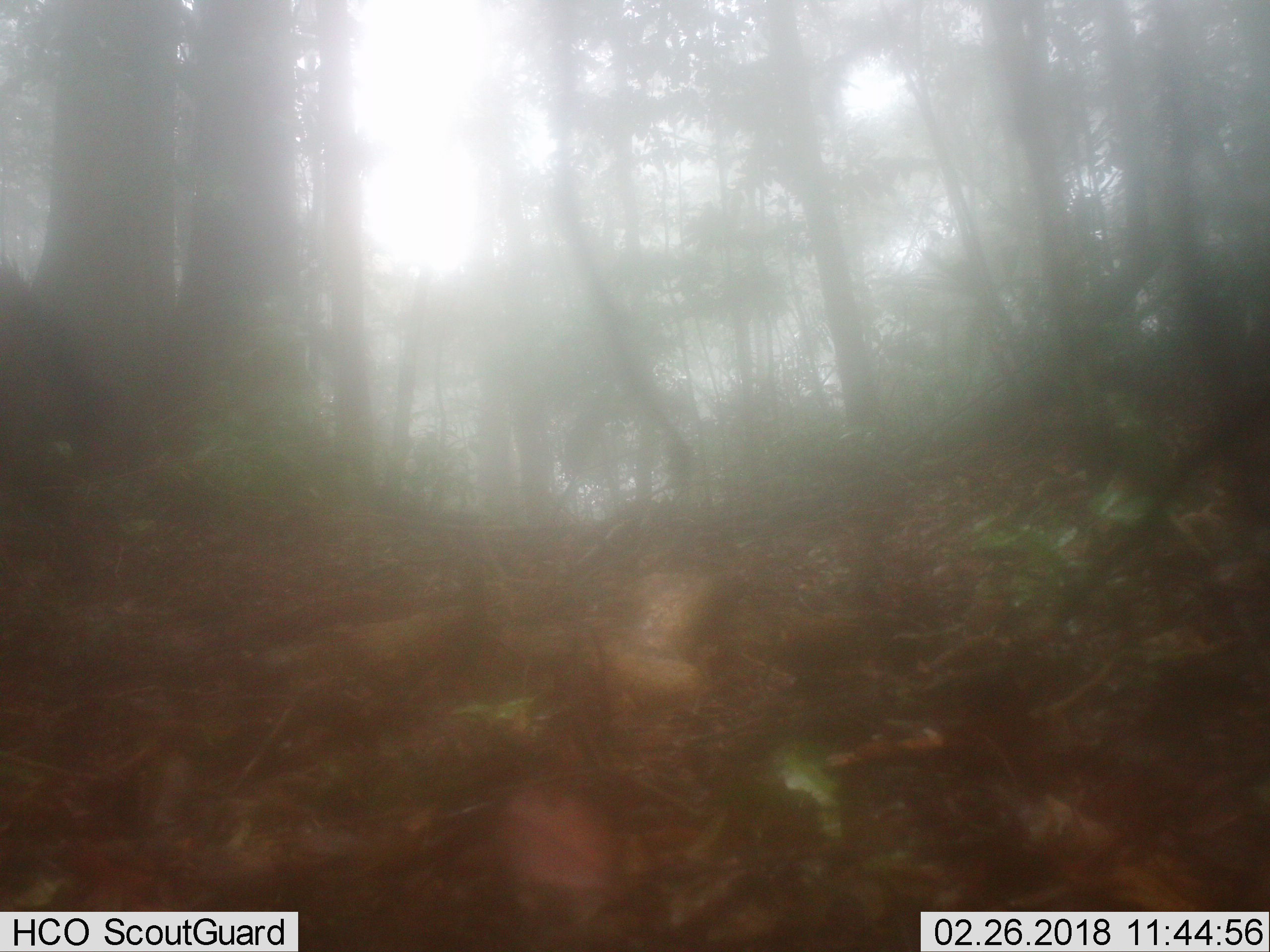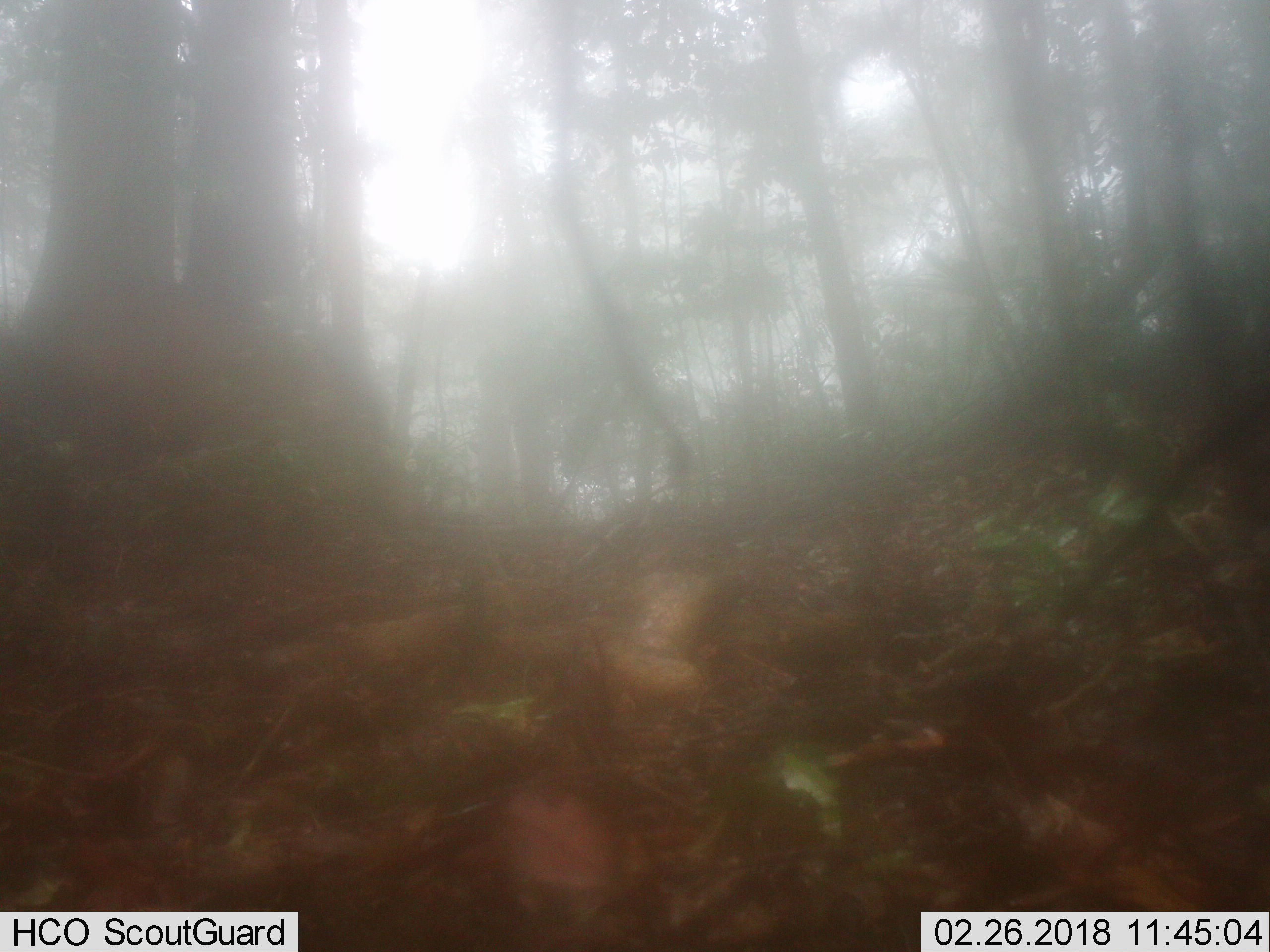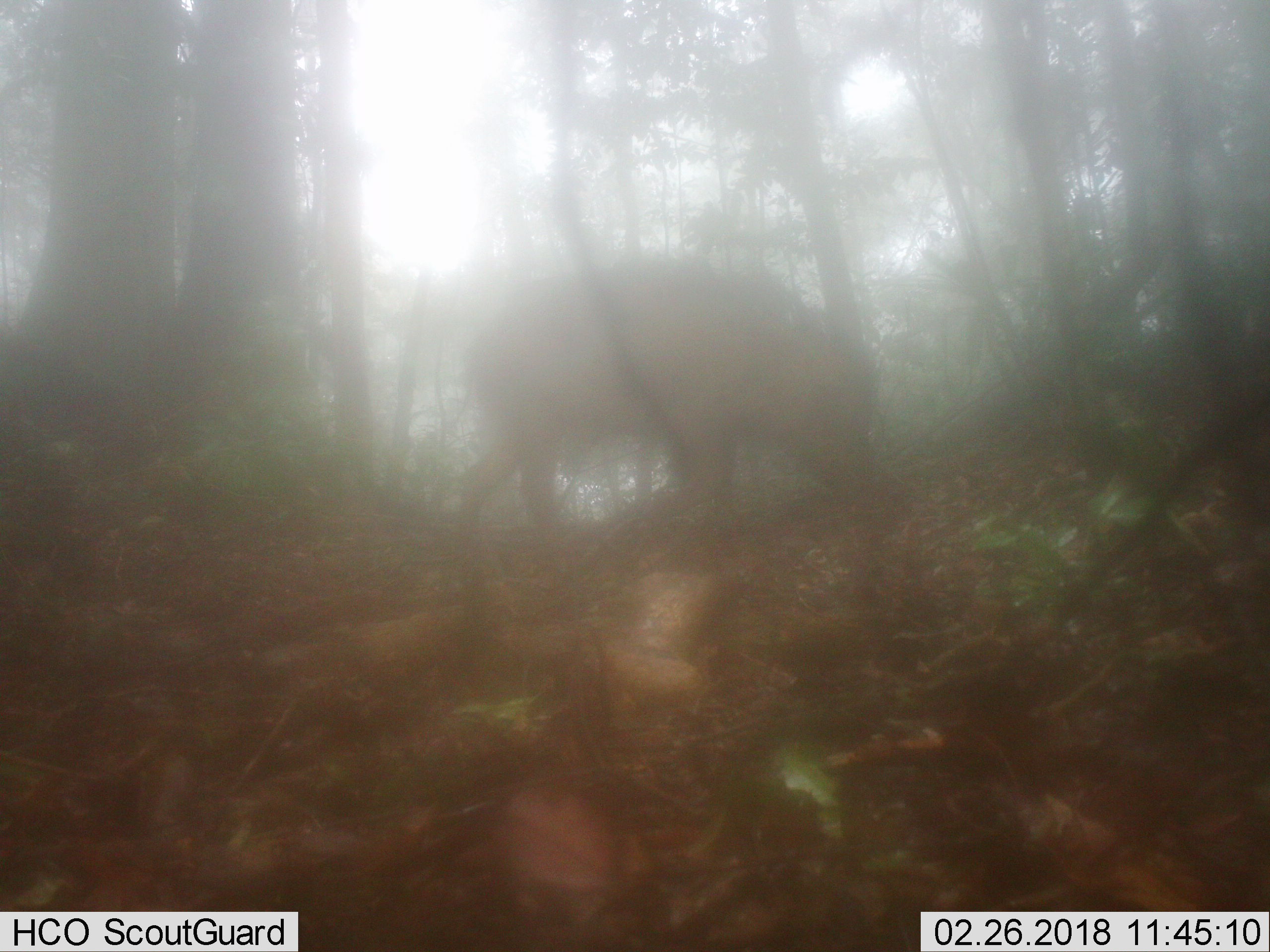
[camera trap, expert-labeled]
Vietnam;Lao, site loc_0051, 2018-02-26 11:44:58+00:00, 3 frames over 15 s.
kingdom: Animalia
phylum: Chordata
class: Mammalia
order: Artiodactyla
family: Suidae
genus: Sus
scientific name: Sus scrofa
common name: eurasian wild pig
Eurasian wild pig (Sus scrofa). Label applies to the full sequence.